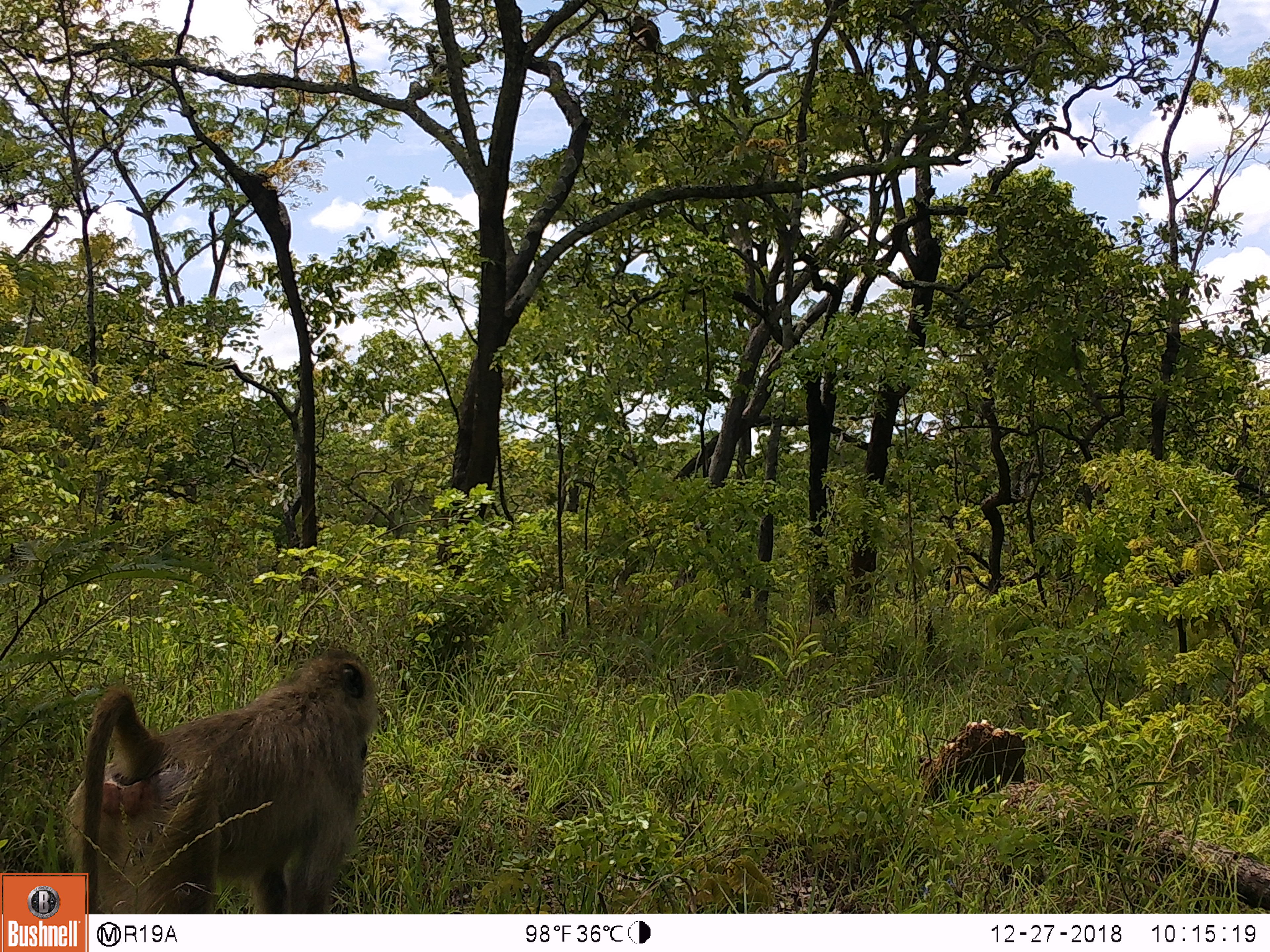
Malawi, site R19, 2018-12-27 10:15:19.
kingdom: Animalia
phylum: Chordata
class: Mammalia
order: Primates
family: Cercopithecidae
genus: Papio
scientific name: Papio cynocephalus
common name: yellow baboon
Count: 1.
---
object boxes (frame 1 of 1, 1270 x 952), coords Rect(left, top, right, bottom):
yellow baboon: Rect(52, 635, 400, 868)